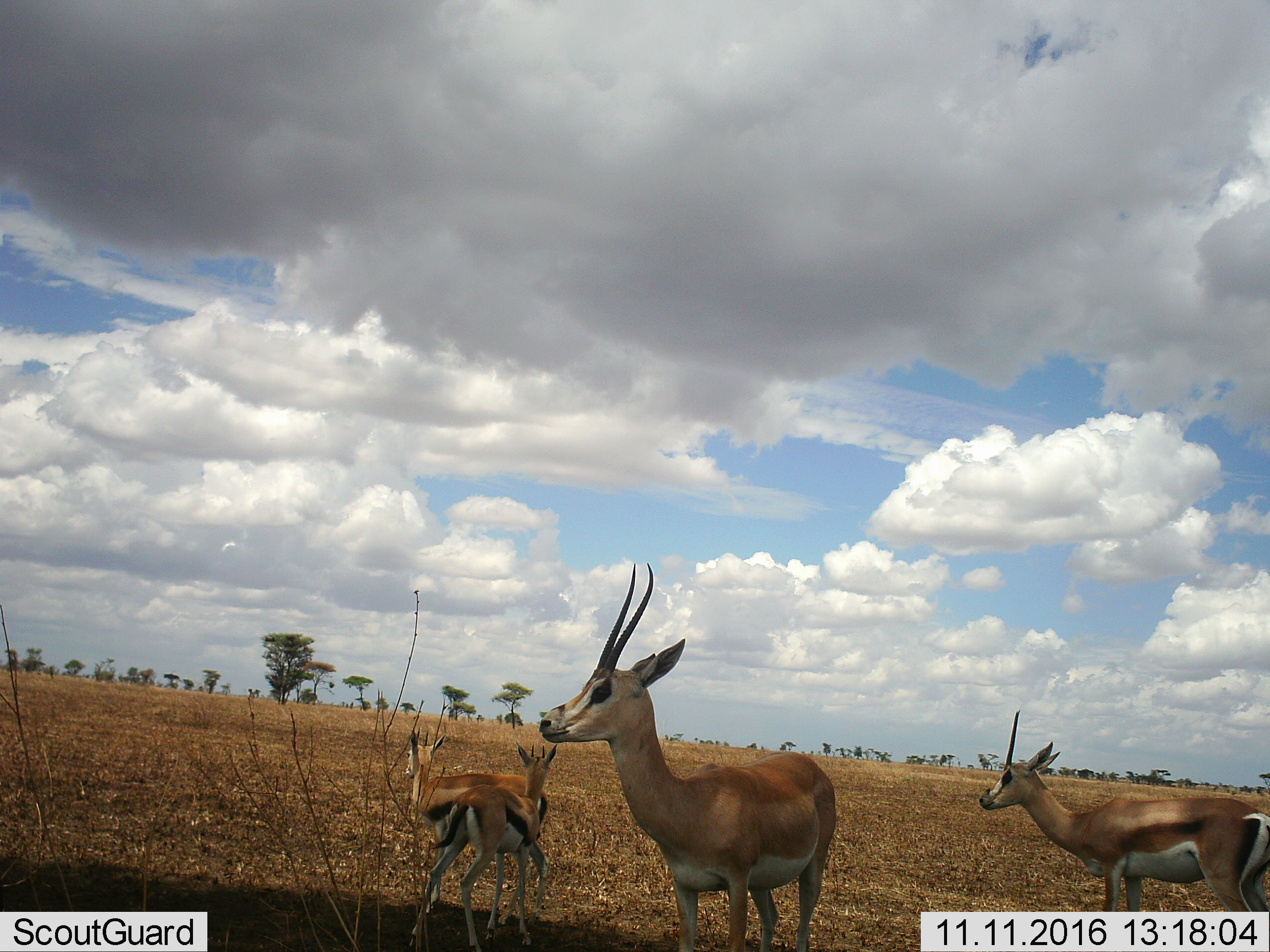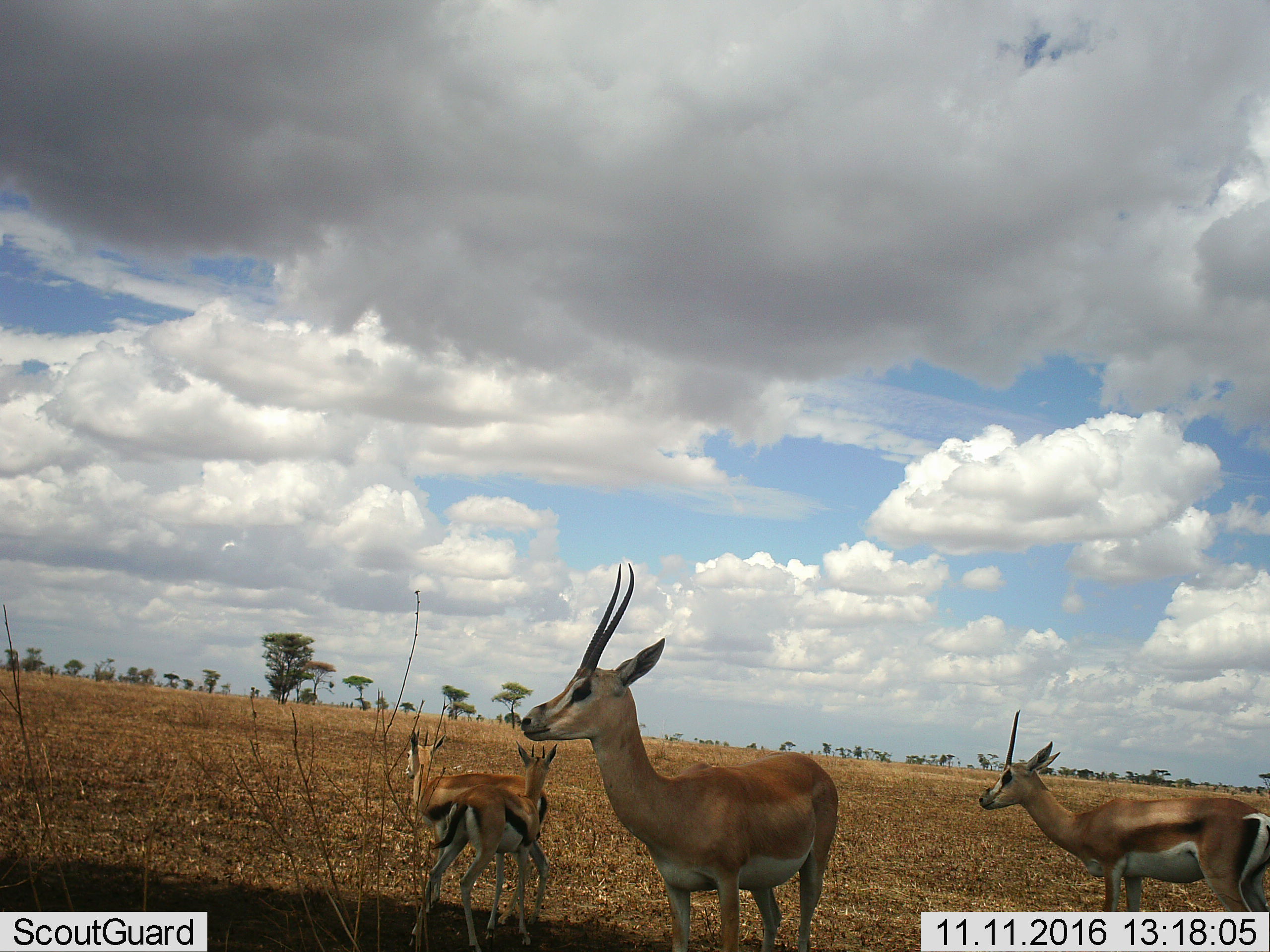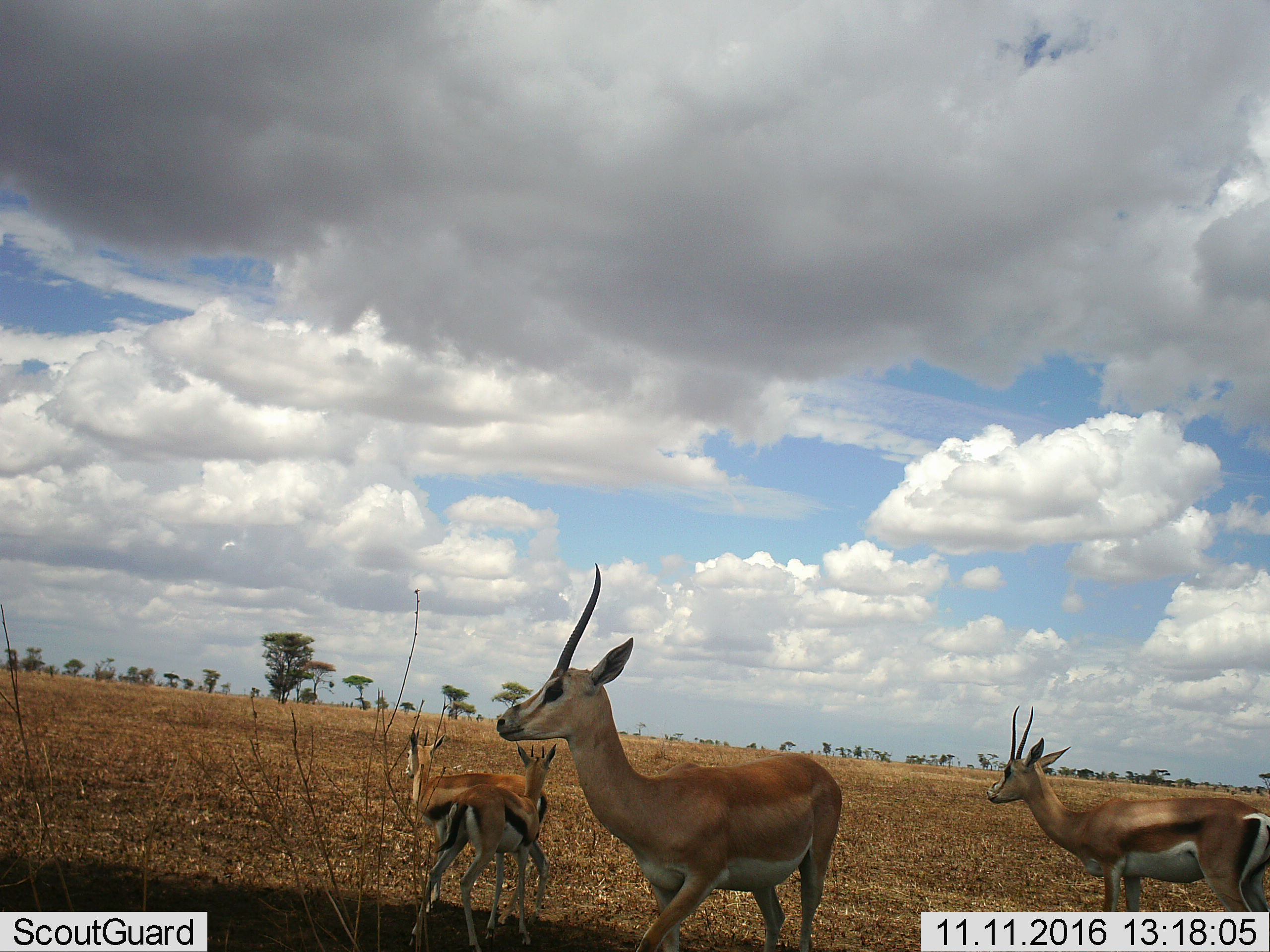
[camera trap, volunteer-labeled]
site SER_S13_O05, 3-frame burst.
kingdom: Animalia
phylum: Chordata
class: Mammalia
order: Artiodactyla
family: Bovidae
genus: Eudorcas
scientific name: Eudorcas thomsonii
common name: thomson's gazelle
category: gazellethomsons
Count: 2.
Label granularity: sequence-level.